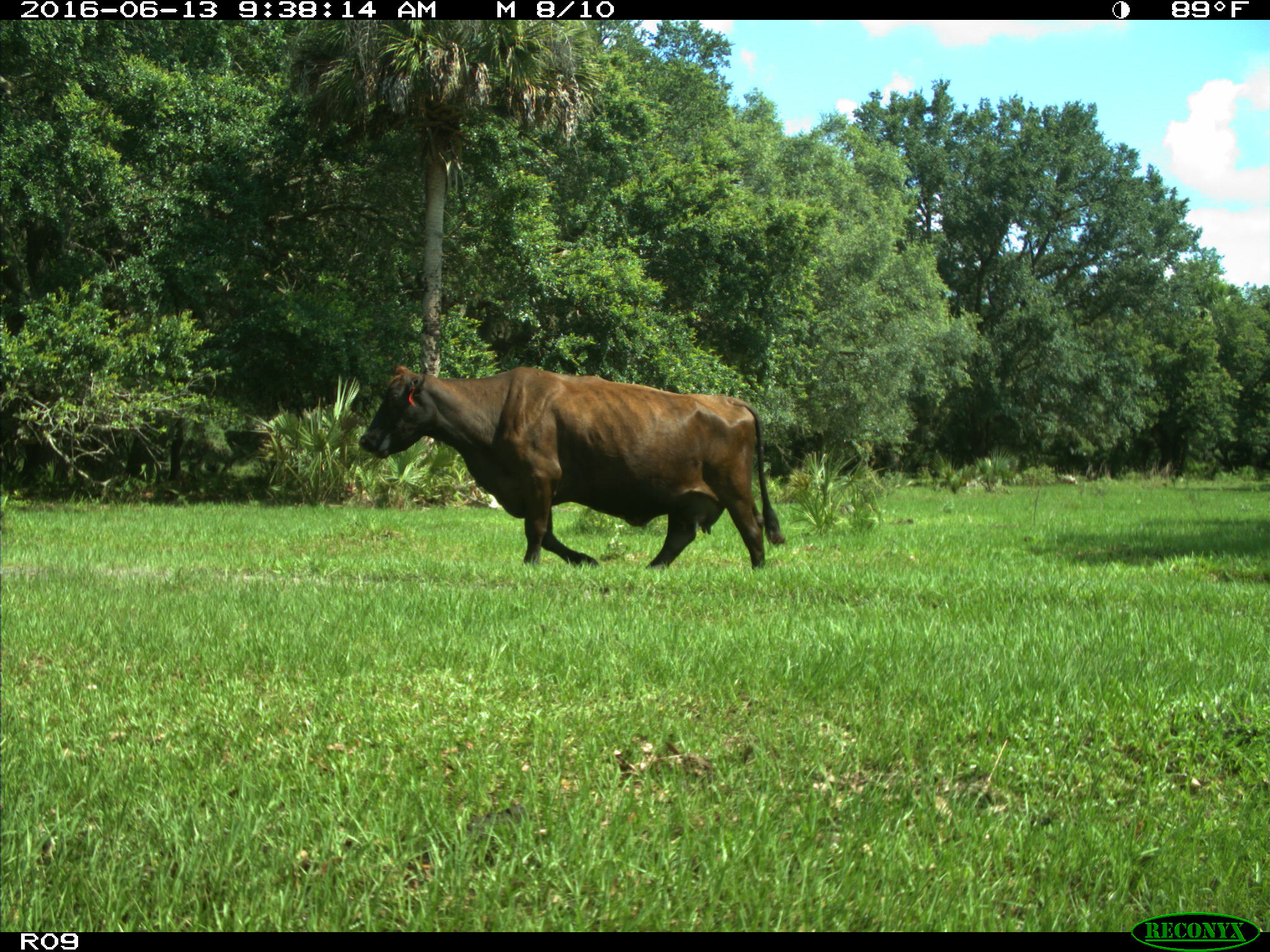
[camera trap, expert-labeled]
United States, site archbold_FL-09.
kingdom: Animalia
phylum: Chordata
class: Mammalia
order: Artiodactyla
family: Bovidae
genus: Bos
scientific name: Bos taurus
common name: domestic cow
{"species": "Bos taurus (domestic cow)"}